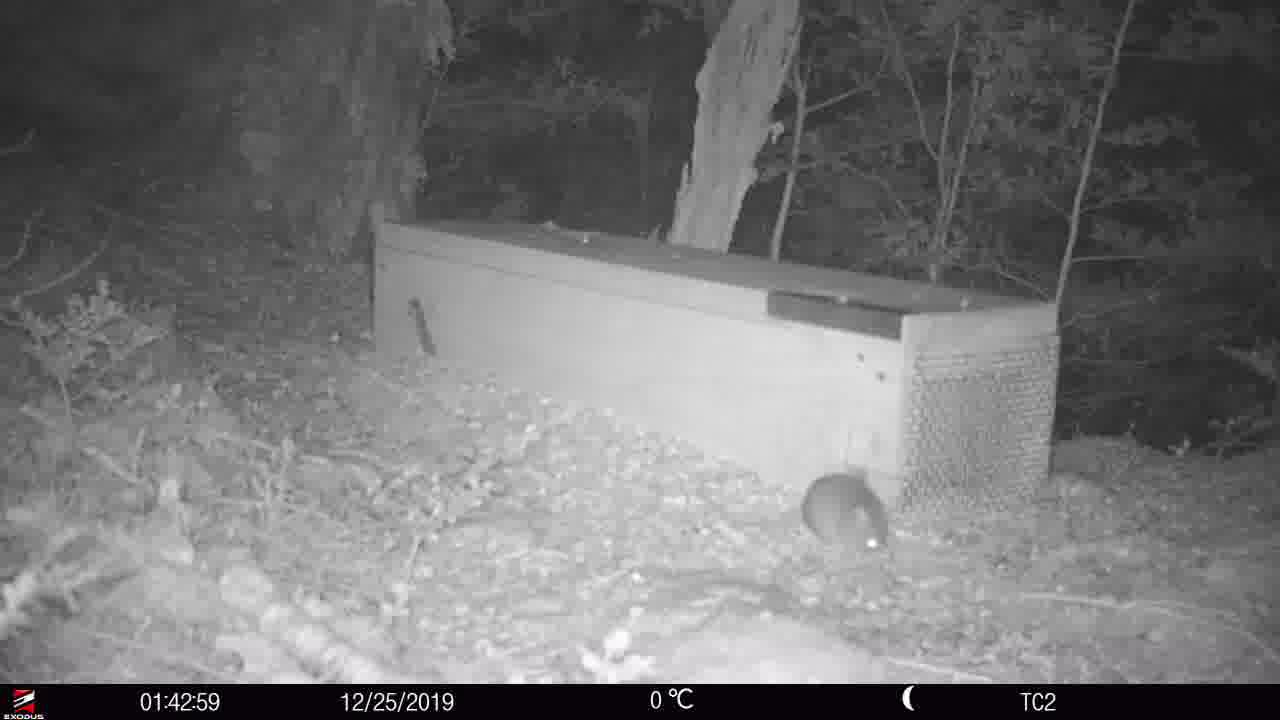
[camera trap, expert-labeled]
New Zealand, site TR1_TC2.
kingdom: Animalia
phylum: Chordata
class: Mammalia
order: Rodentia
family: Muridae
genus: Rattus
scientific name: Rattus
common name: rat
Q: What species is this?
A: Rat (Rattus).